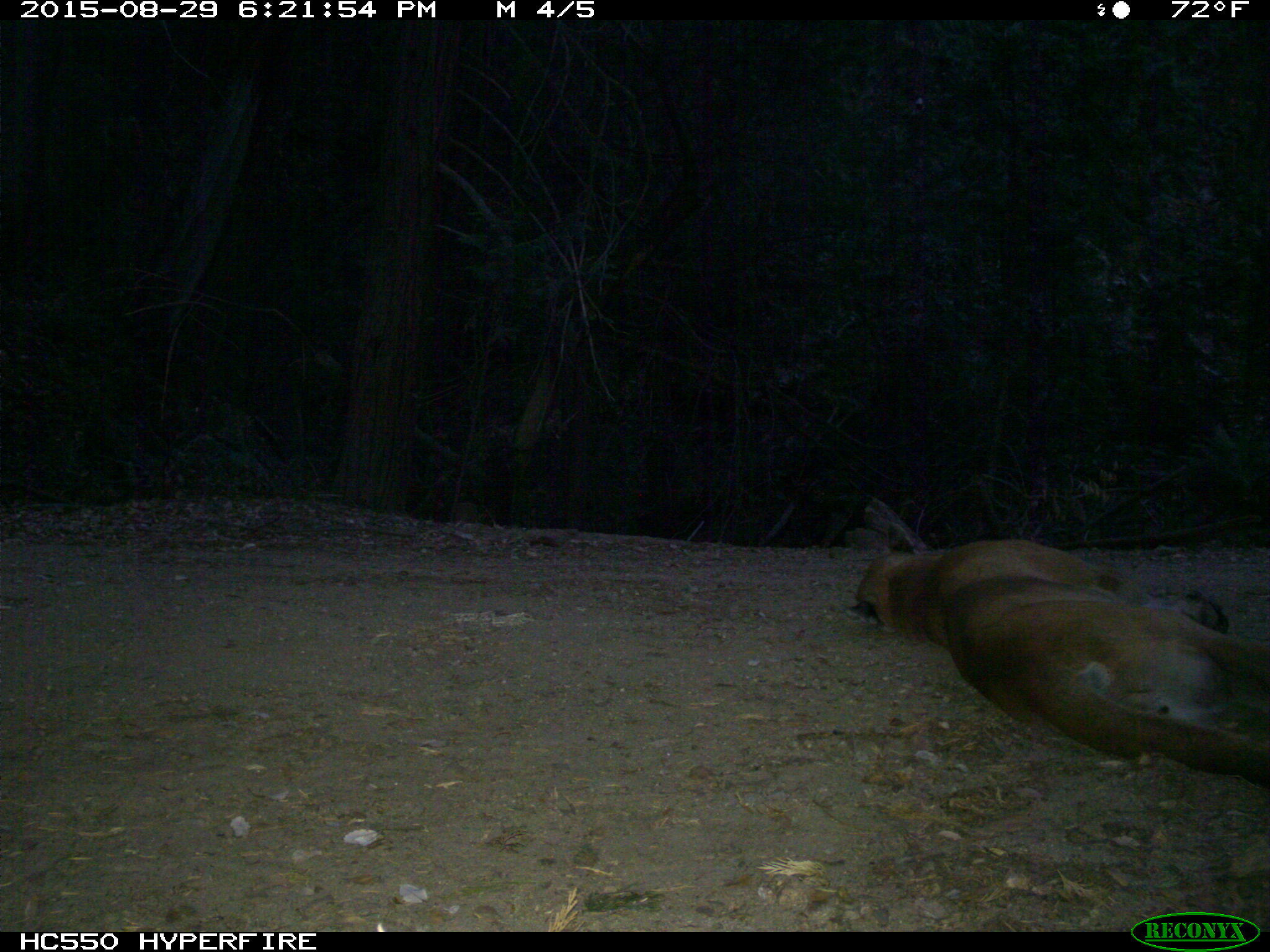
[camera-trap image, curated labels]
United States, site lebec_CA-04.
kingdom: Animalia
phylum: Chordata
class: Mammalia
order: Carnivora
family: Felidae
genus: Puma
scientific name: Puma concolor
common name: mountain lion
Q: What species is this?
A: Puma concolor (mountain lion).